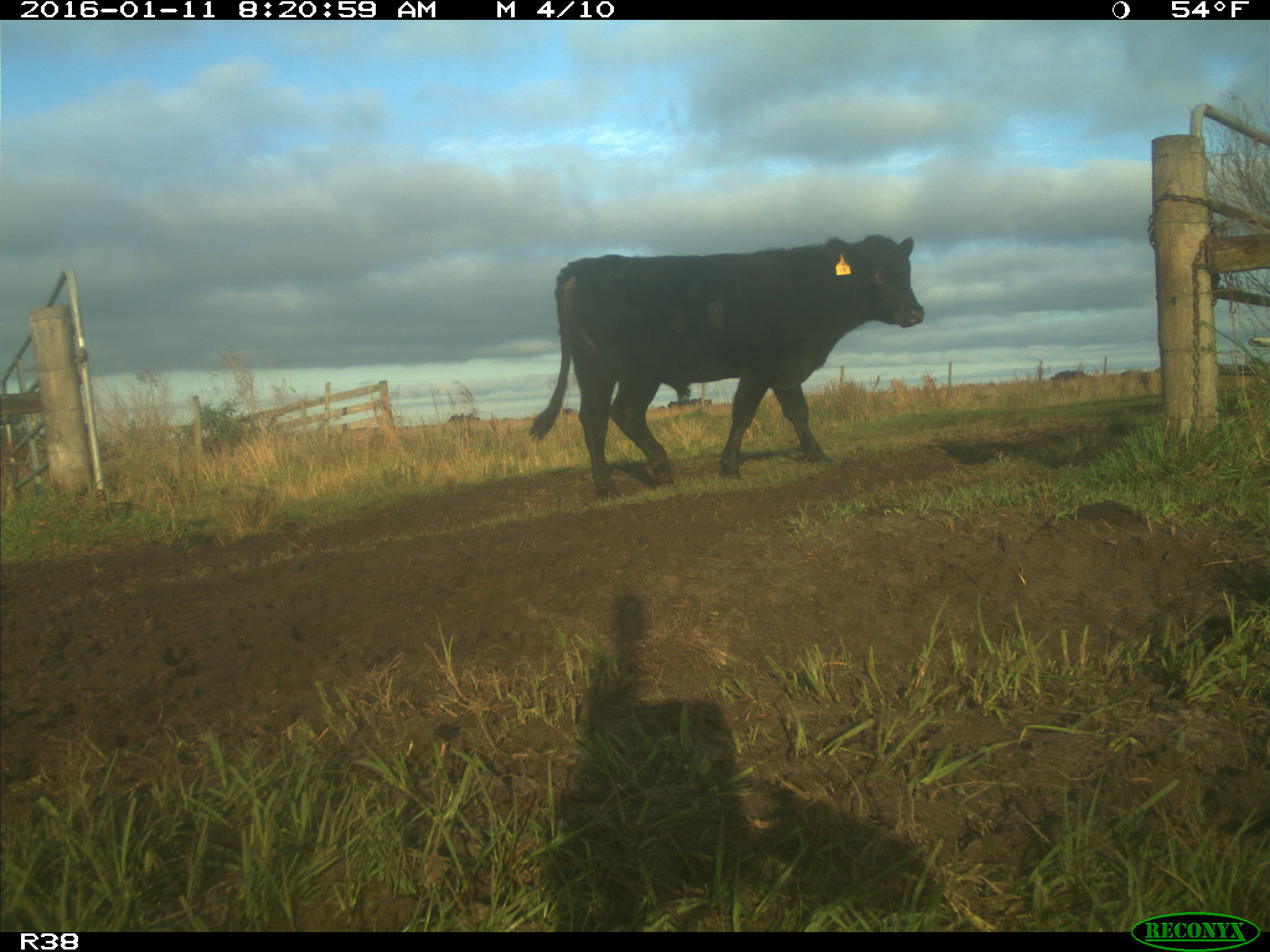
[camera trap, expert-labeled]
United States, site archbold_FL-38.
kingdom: Animalia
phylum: Chordata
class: Mammalia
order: Artiodactyla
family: Bovidae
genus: Bos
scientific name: Bos taurus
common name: domestic cow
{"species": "Bos taurus (domestic cow)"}